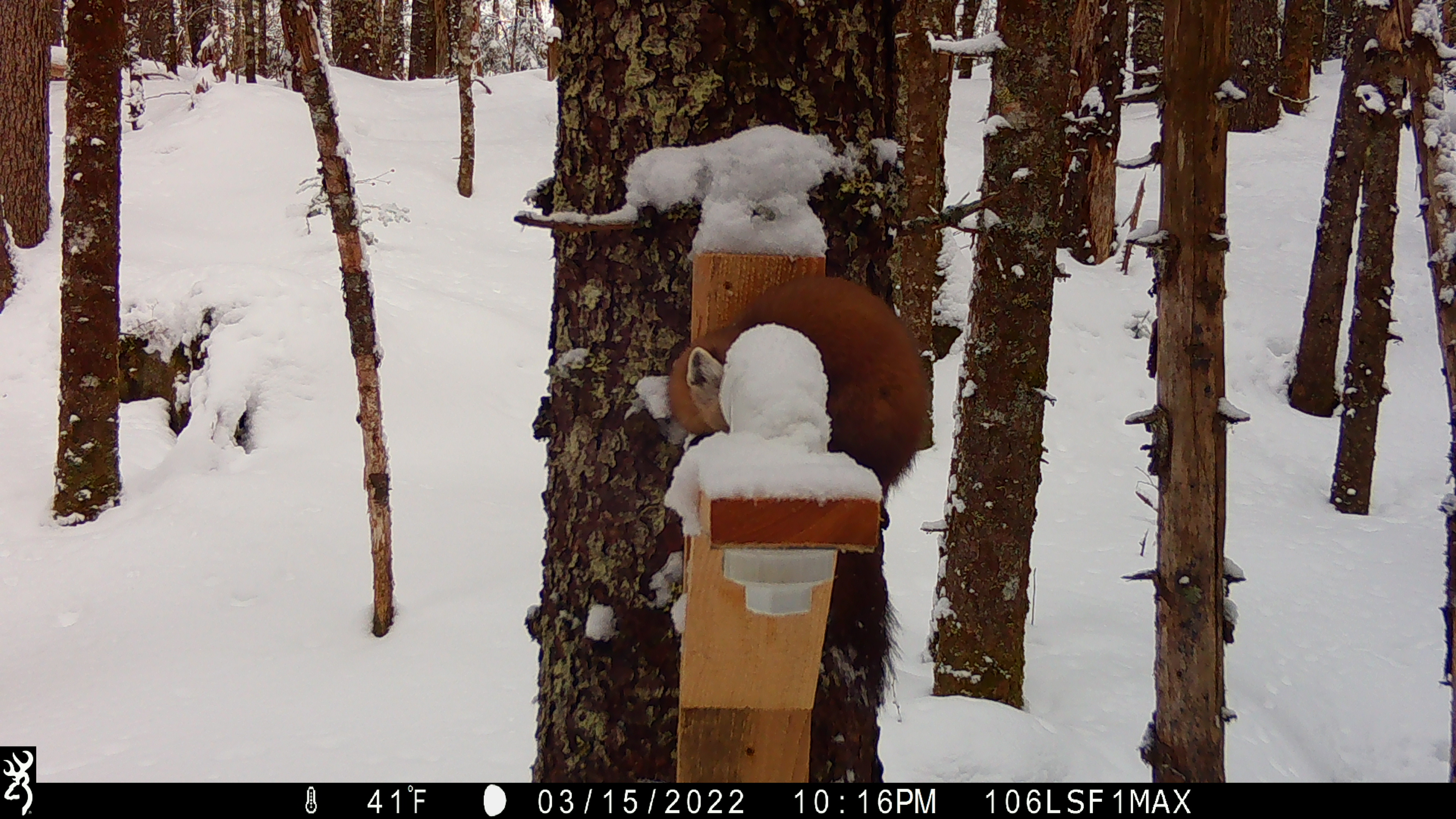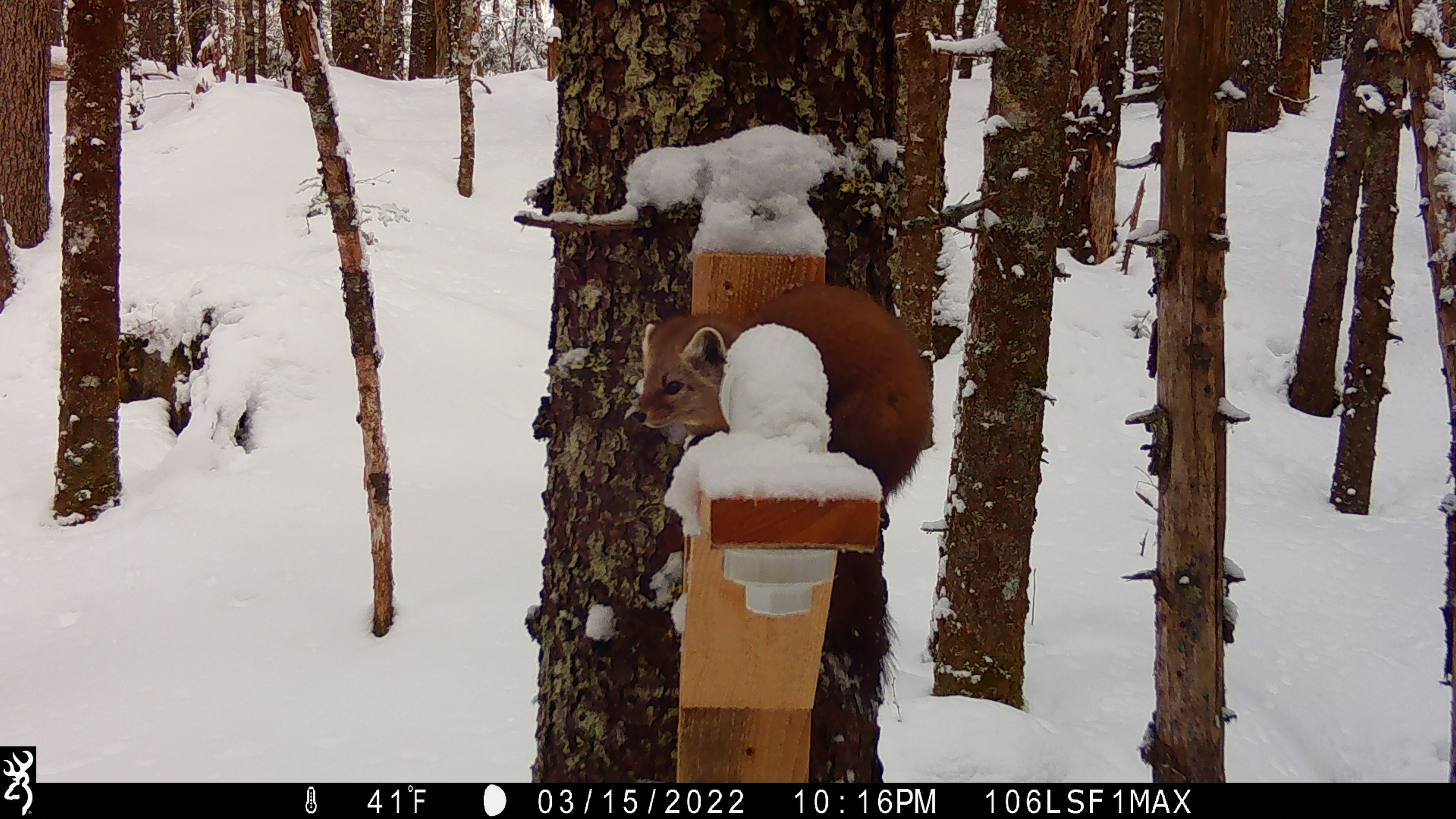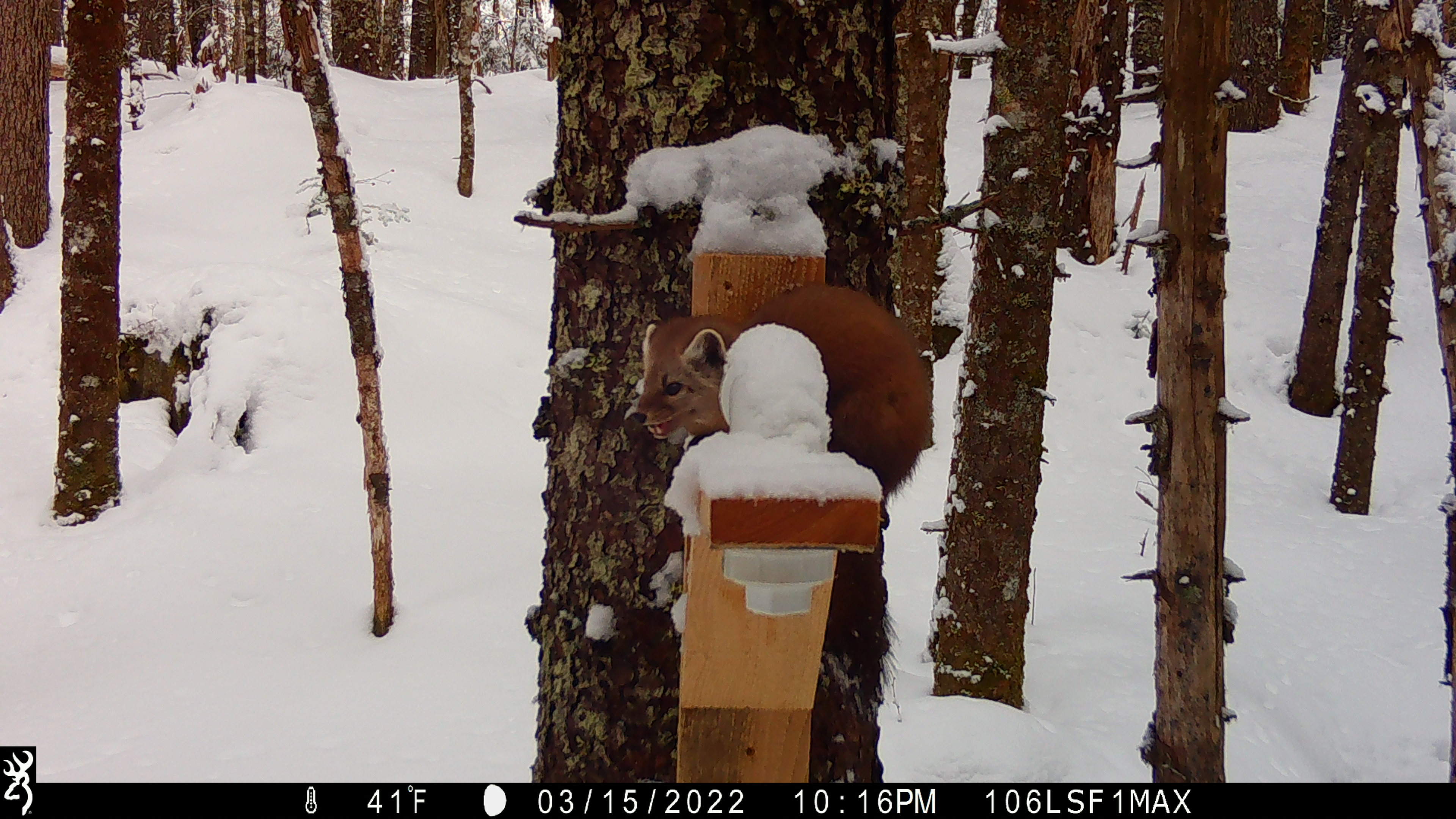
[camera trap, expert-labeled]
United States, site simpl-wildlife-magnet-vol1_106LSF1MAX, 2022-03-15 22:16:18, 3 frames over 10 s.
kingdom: Animalia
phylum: Chordata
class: Mammalia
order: Carnivora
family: Mustelidae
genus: Martes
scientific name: Martes americana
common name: american marten